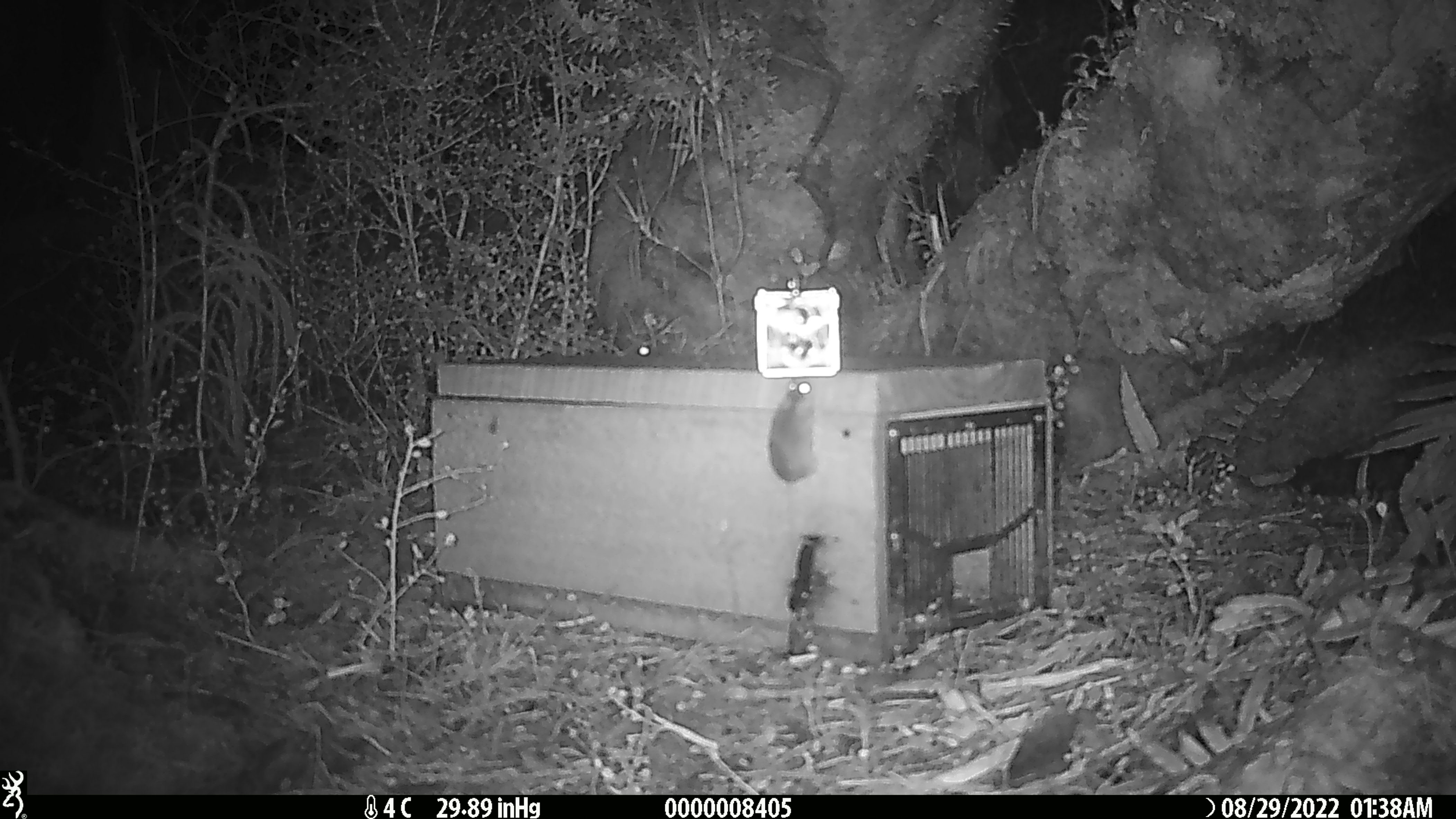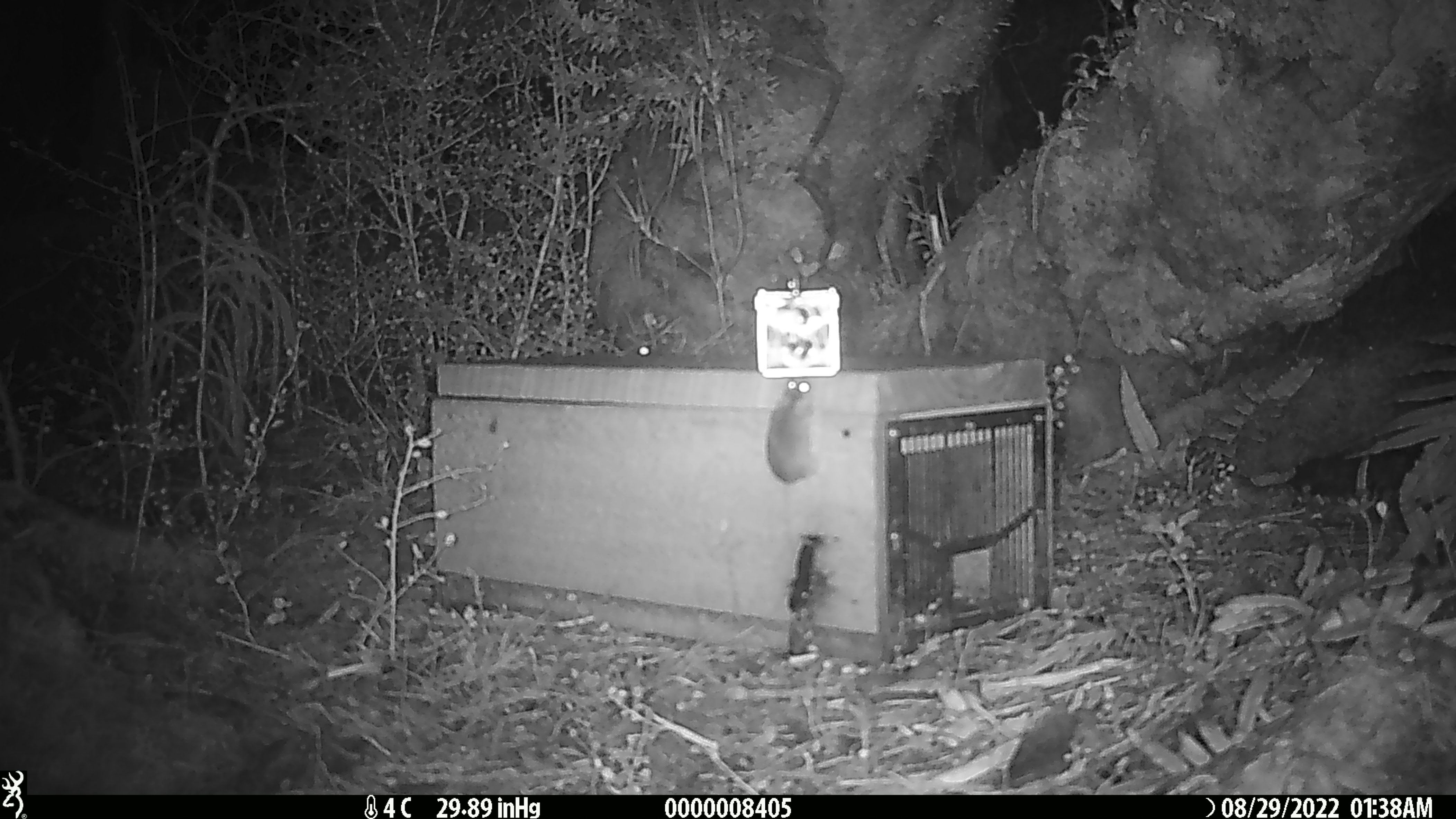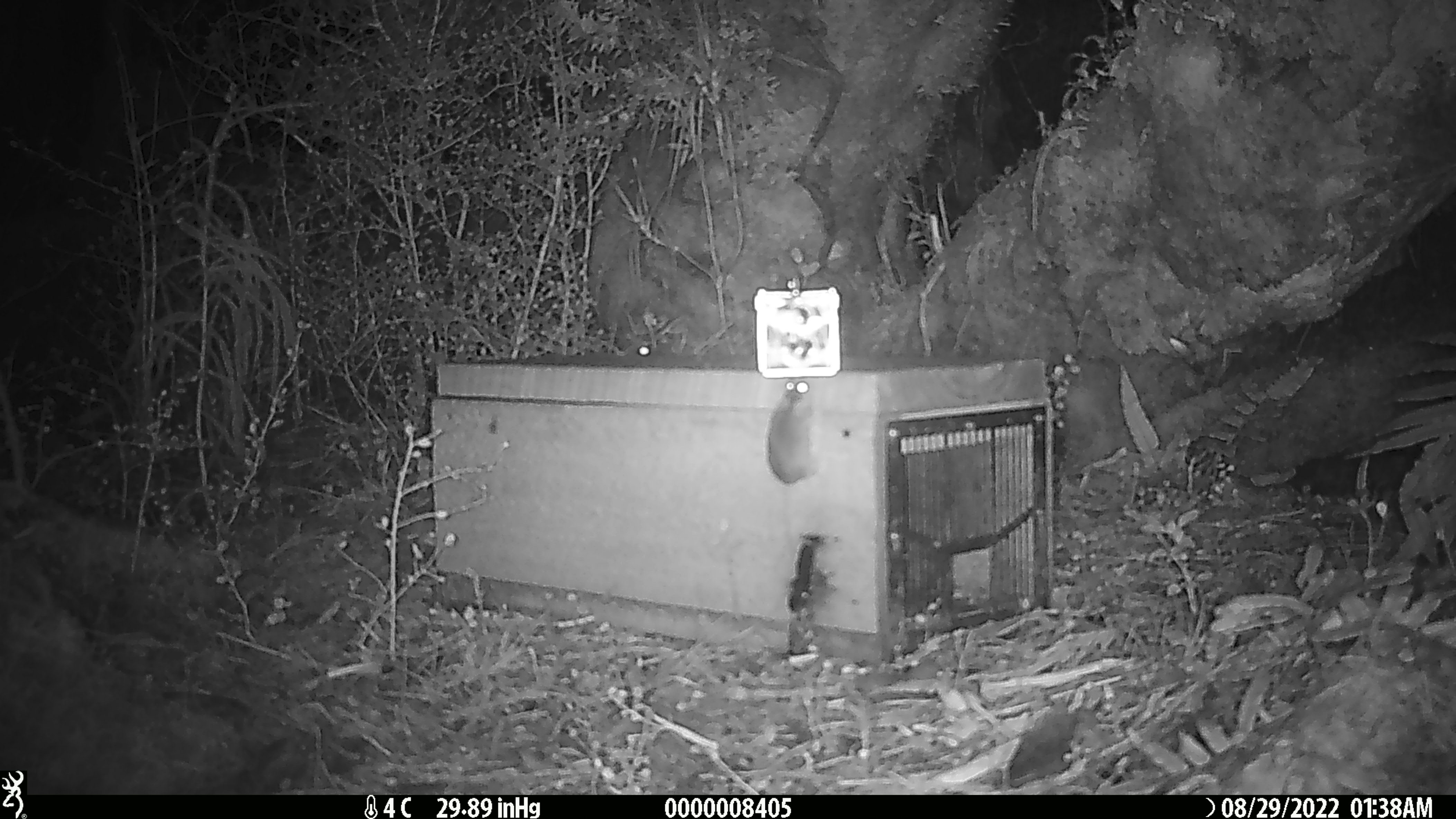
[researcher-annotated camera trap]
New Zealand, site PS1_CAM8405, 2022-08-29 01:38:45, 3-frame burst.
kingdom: Animalia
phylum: Chordata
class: Mammalia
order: Rodentia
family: Muridae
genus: Mus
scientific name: Mus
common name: mouse